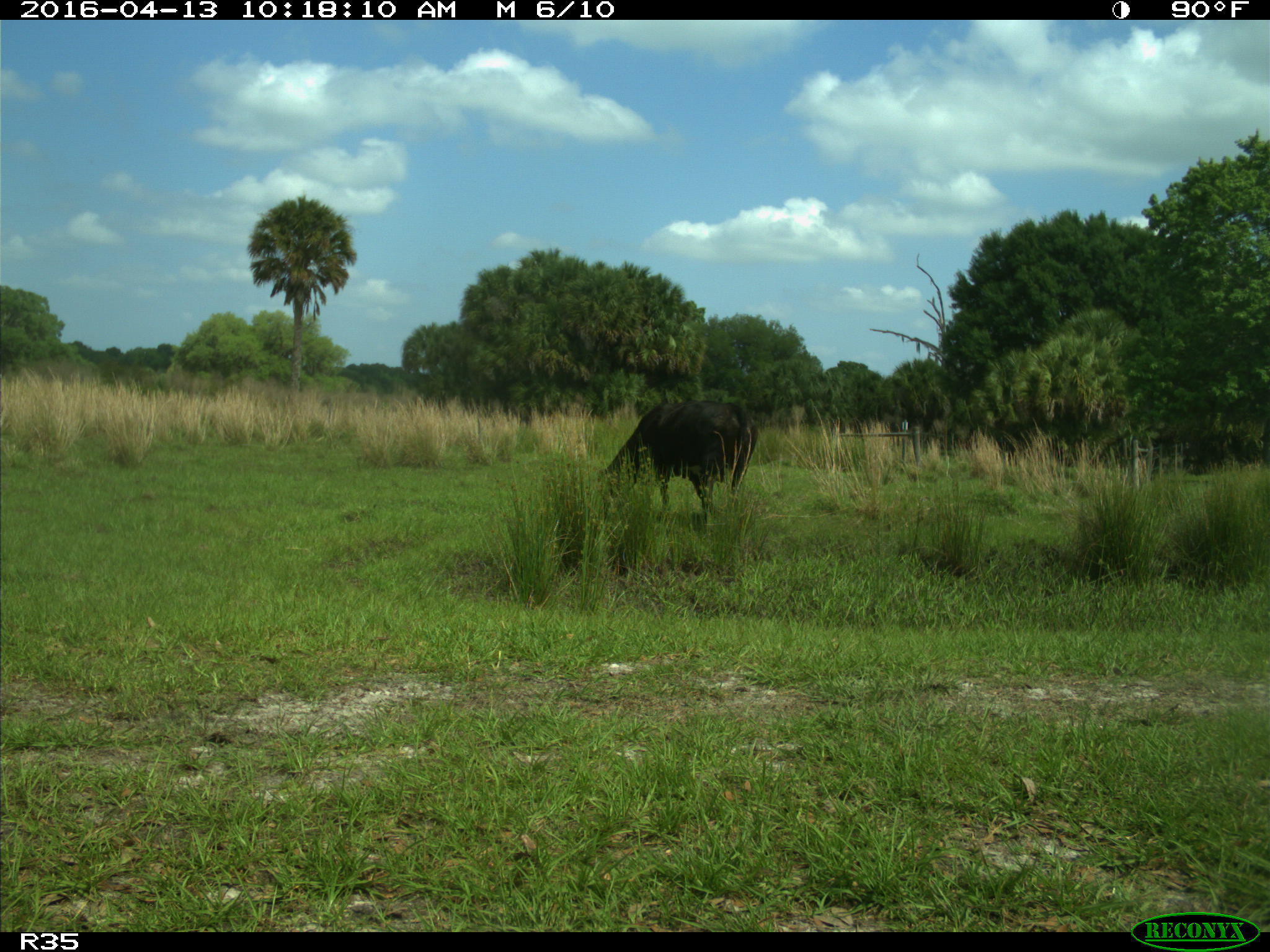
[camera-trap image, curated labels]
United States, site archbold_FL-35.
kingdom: Animalia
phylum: Chordata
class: Mammalia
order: Artiodactyla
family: Bovidae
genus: Bos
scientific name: Bos taurus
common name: domestic cow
Bos taurus (domestic cow).